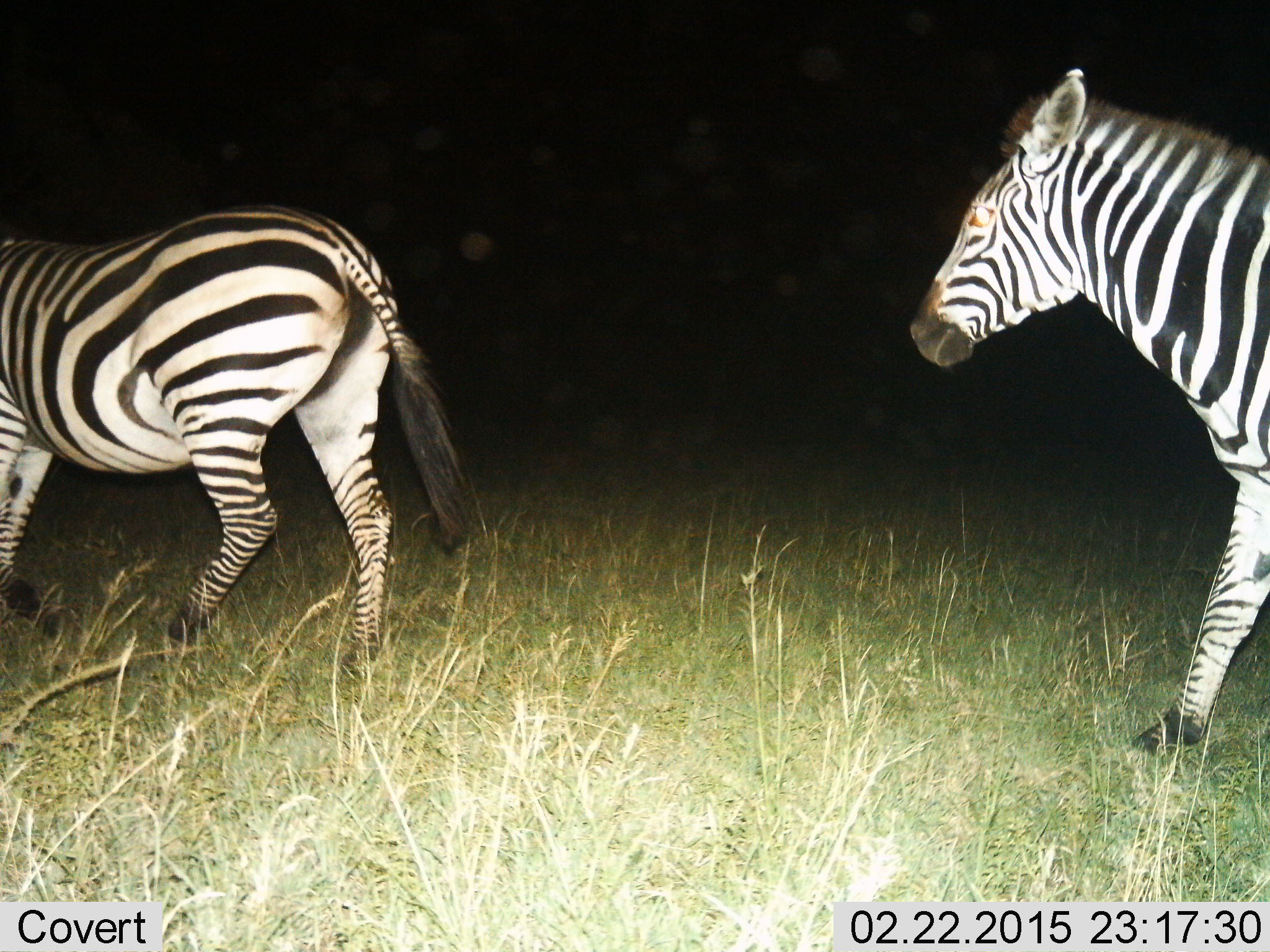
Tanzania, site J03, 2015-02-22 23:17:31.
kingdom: Animalia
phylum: Chordata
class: Mammalia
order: Perissodactyla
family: Equidae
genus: Equus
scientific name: Equus quagga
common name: plains zebra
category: zebra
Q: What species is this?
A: Zebra (plains zebra) (Equus quagga).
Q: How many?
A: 2.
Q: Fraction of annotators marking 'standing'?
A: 20%.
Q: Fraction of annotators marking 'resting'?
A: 0%.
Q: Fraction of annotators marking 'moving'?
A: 100%.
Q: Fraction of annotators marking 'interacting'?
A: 10%.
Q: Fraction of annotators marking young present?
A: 0%.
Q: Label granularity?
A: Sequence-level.